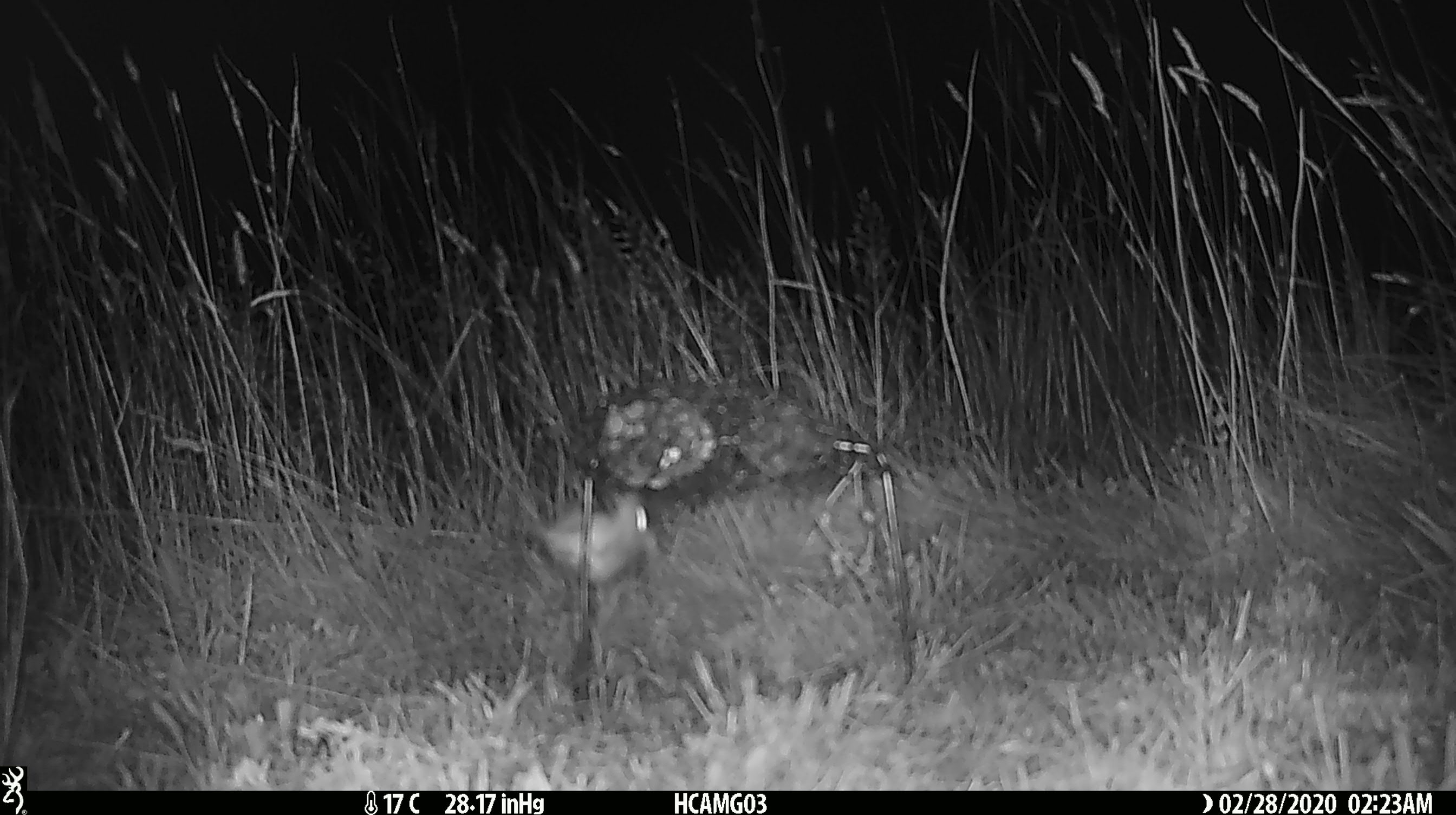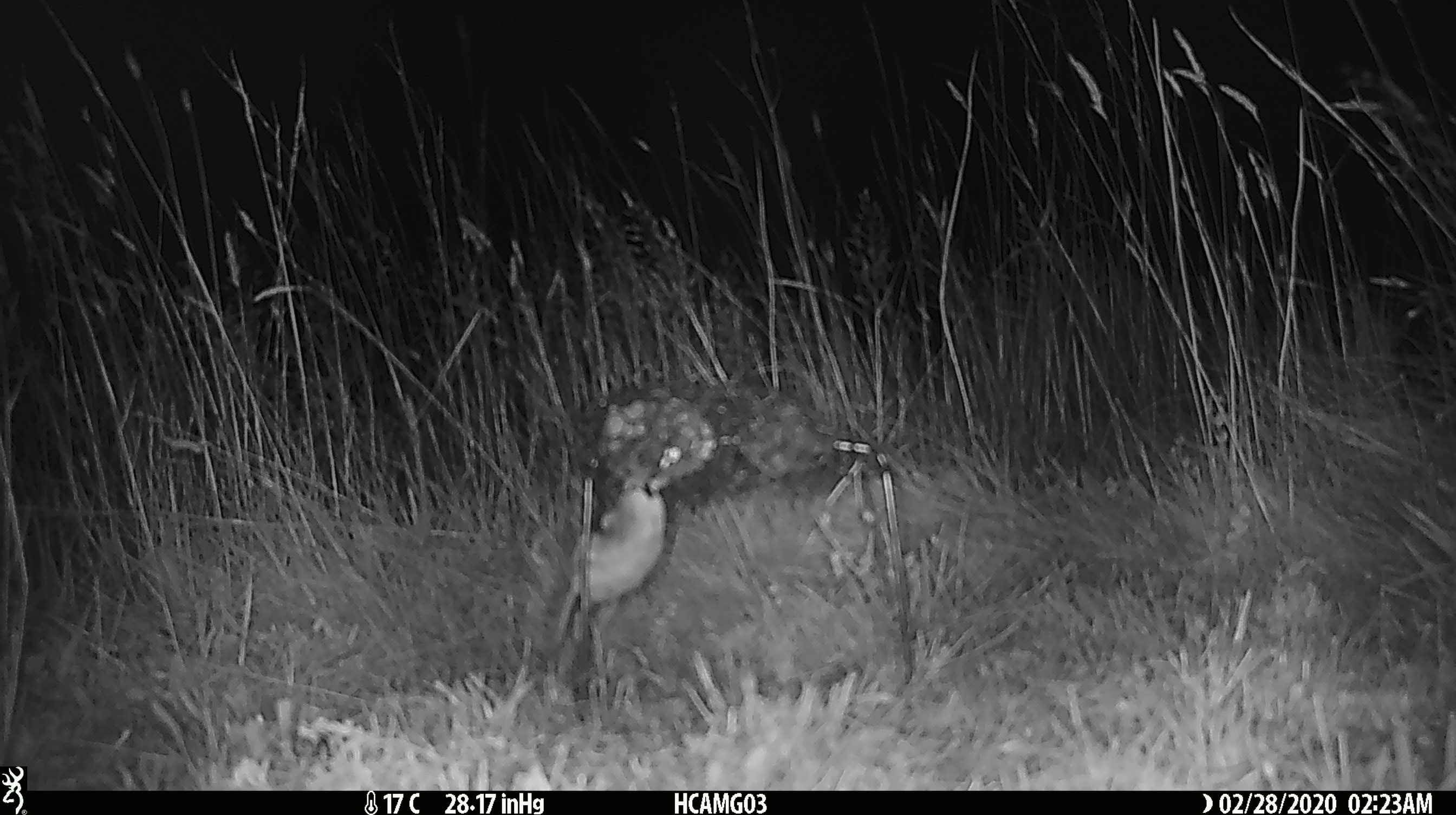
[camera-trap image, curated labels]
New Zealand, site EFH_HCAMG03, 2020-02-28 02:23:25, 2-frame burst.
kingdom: Animalia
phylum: Chordata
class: Mammalia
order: Rodentia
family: Muridae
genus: Mus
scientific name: Mus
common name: mouse